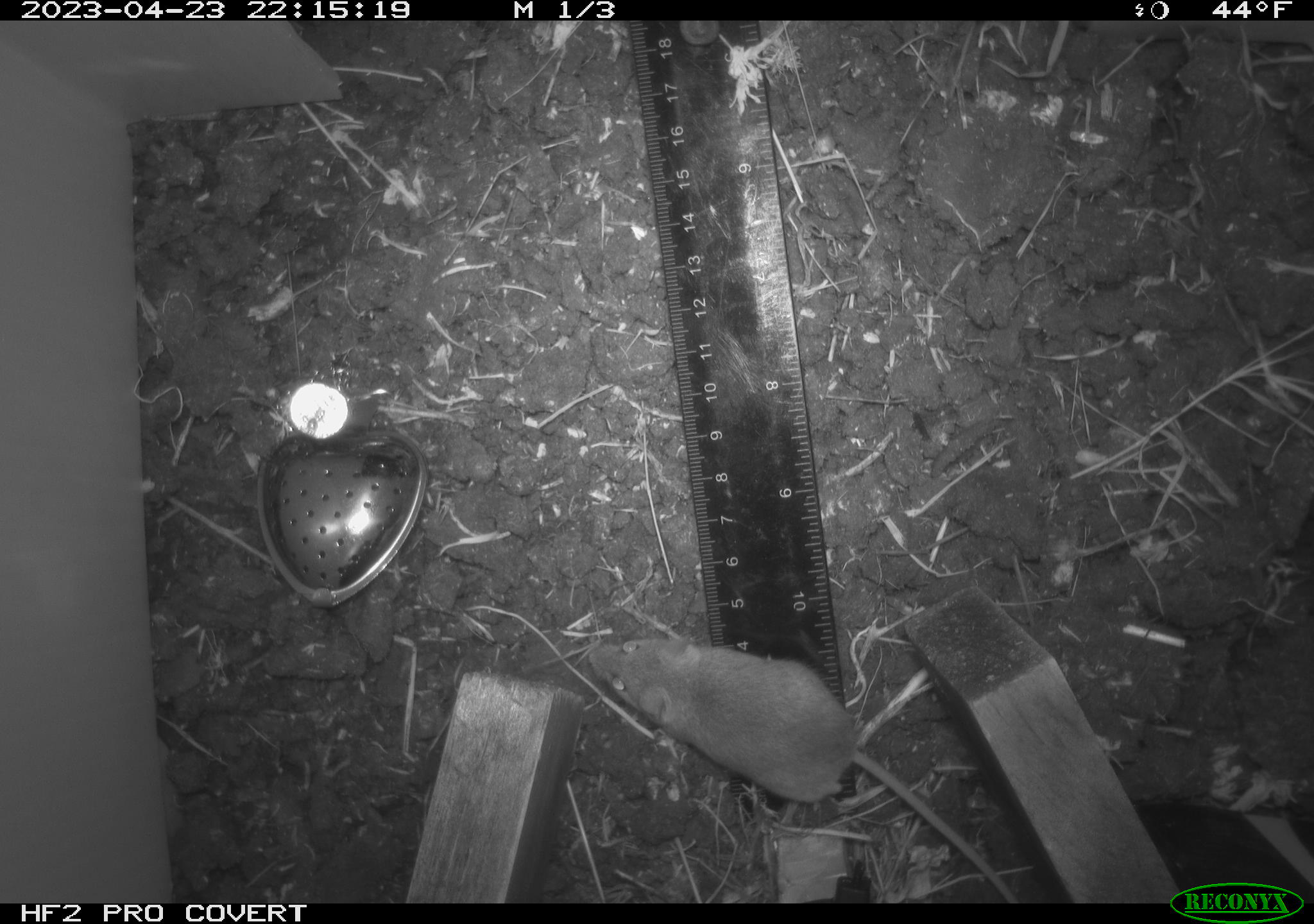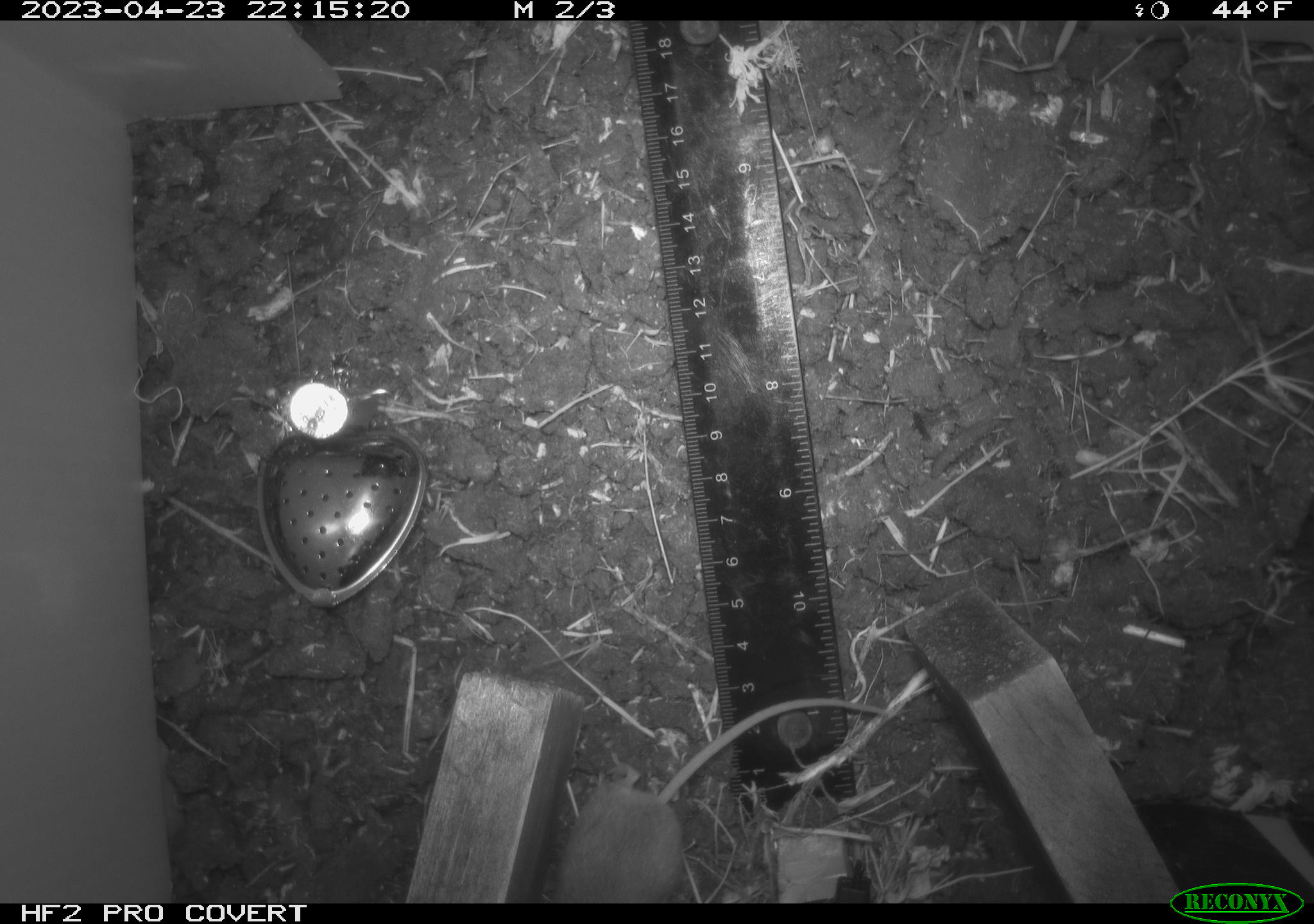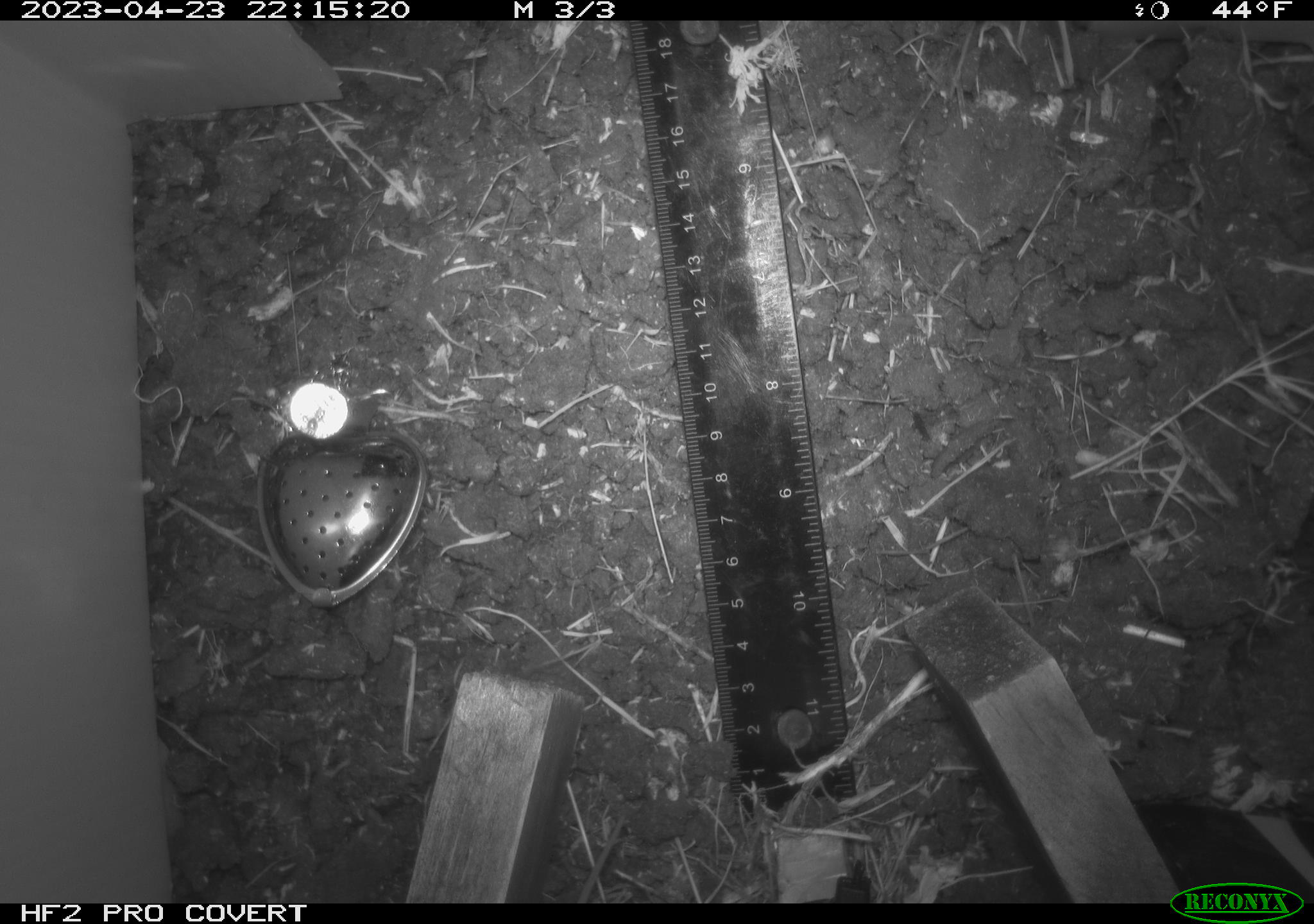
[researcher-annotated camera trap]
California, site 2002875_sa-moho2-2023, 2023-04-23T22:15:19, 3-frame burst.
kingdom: Animalia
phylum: Chordata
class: Mammalia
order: Rodentia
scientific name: Rodentia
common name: mouse species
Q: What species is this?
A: Mouse species (Rodentia).